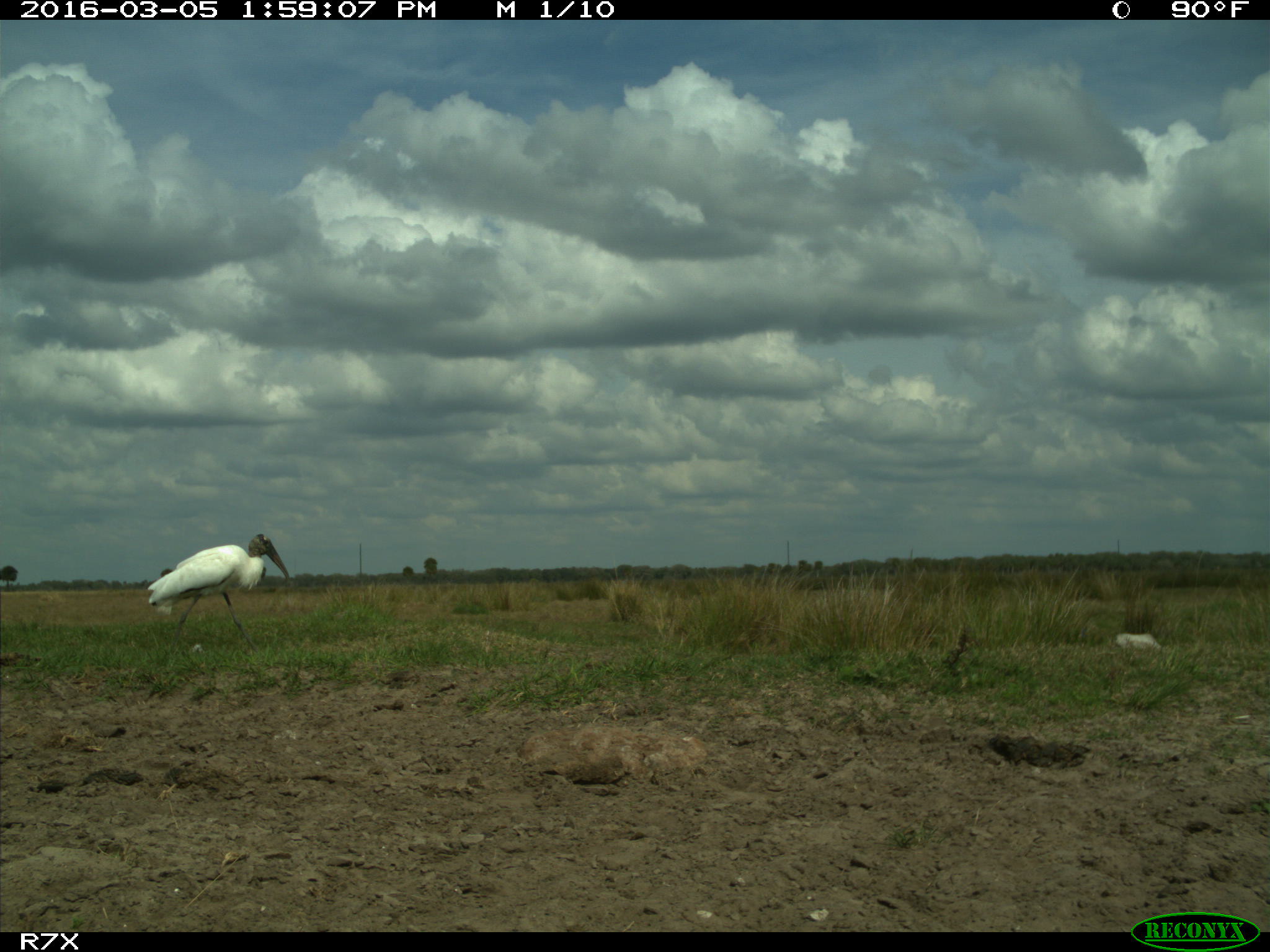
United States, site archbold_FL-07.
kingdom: Animalia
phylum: Chordata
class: Aves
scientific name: Aves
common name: birds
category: unidentified bird